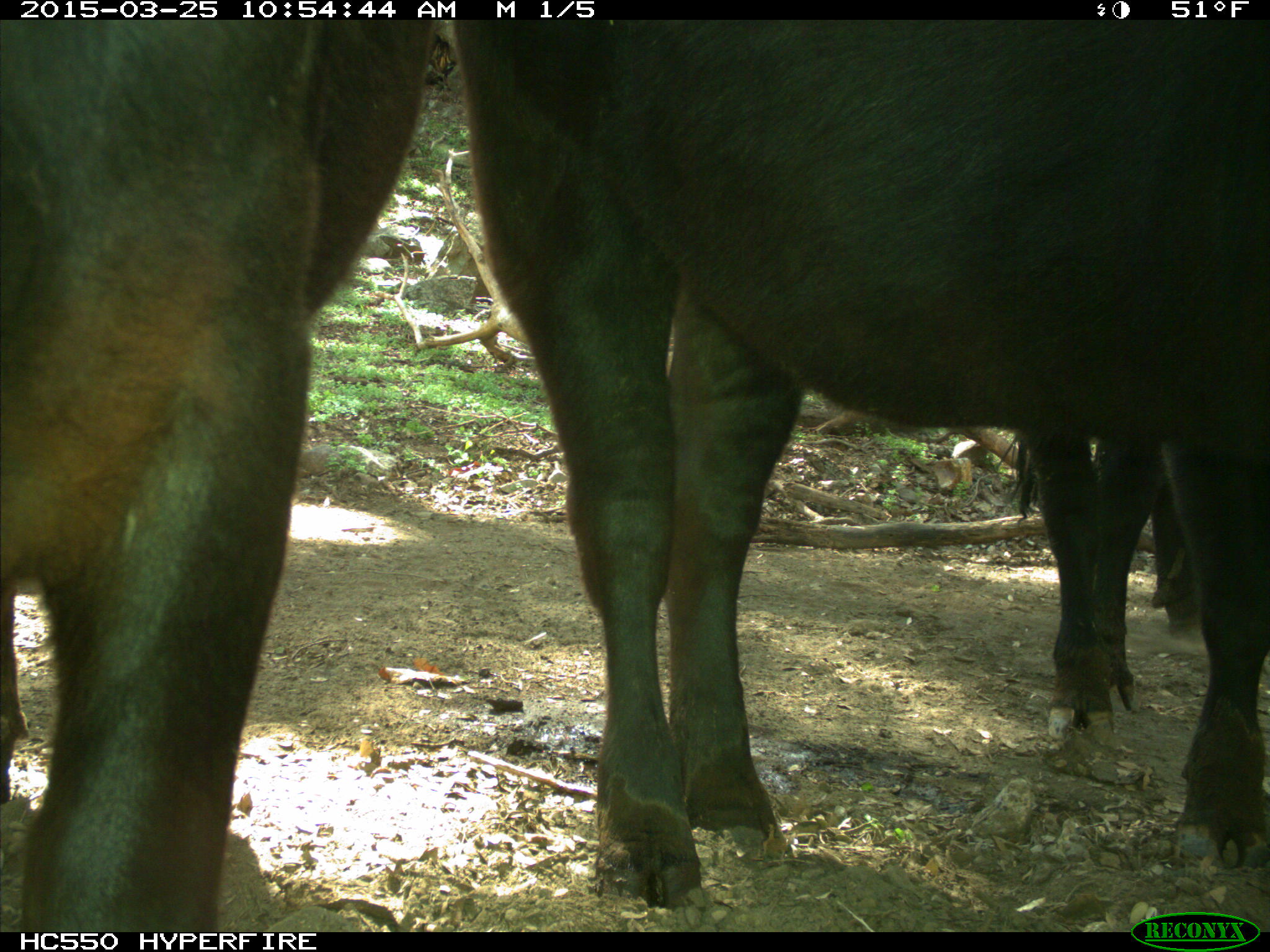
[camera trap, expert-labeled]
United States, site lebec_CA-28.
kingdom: Animalia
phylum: Chordata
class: Mammalia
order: Artiodactyla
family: Bovidae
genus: Bos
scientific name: Bos taurus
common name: domestic cow